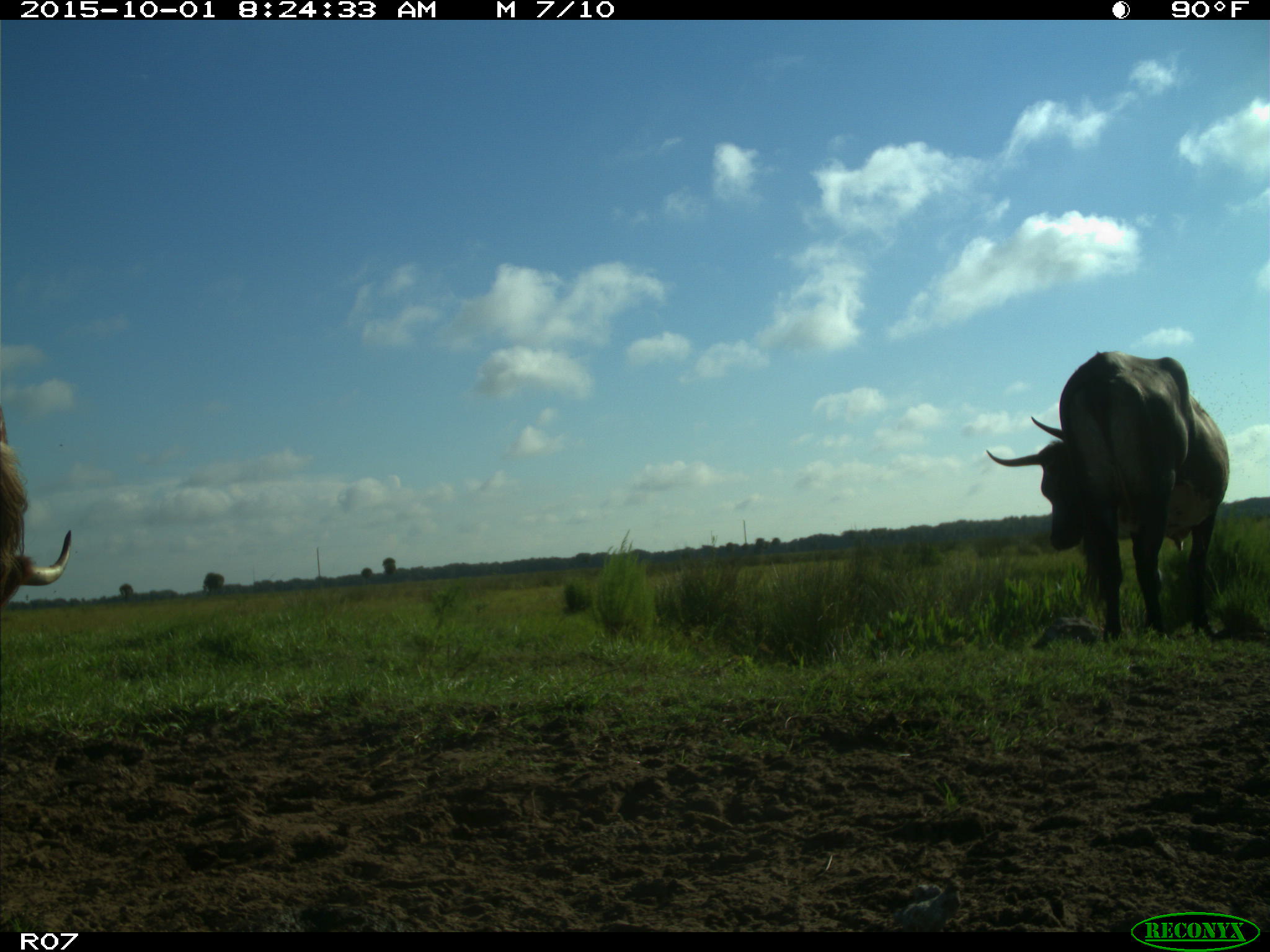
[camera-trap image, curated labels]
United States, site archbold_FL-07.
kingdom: Animalia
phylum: Chordata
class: Mammalia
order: Artiodactyla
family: Bovidae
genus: Bos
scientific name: Bos taurus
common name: domestic cow